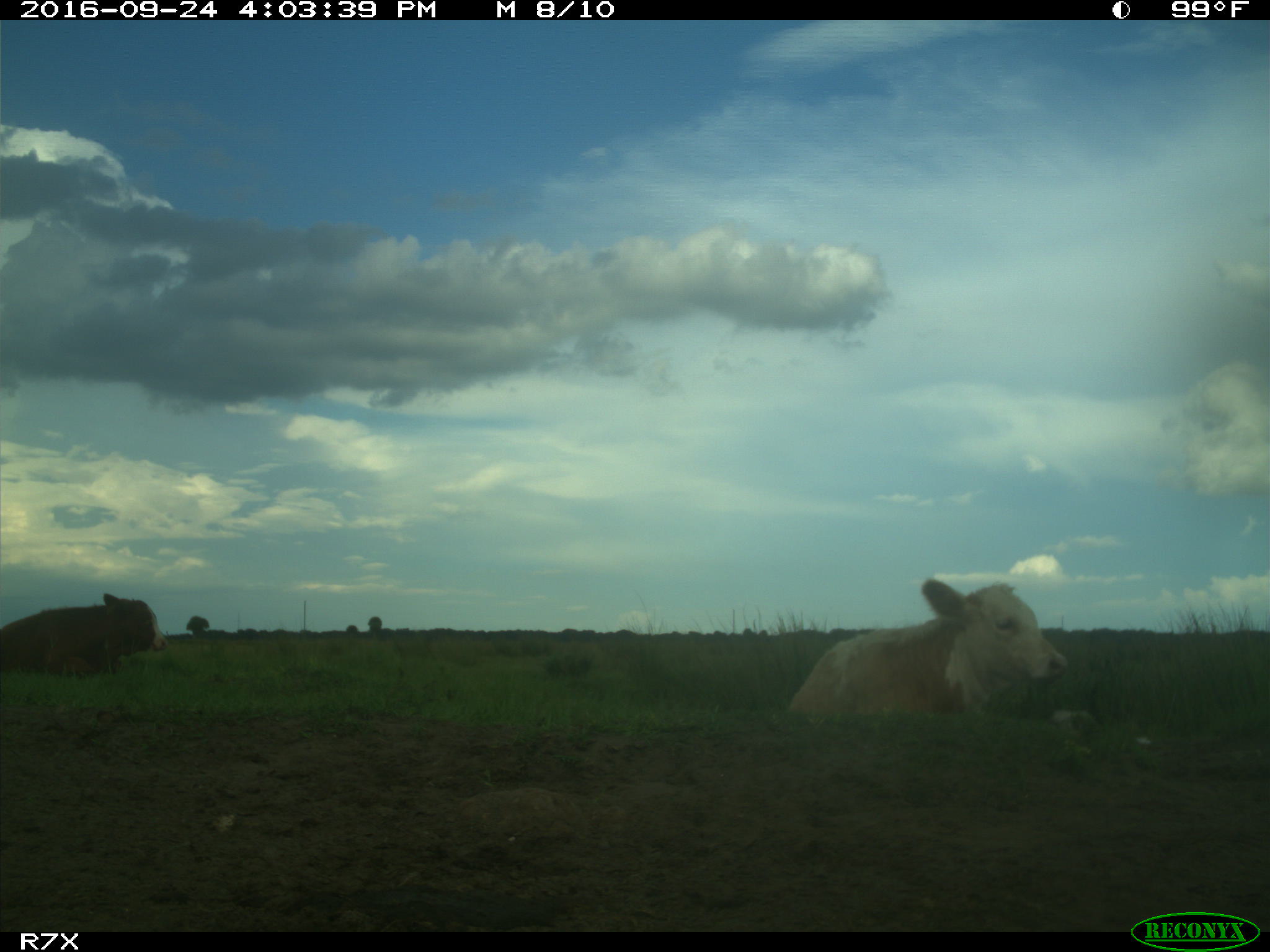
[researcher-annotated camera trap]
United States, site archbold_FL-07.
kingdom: Animalia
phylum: Chordata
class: Mammalia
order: Artiodactyla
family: Bovidae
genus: Bos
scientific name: Bos taurus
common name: domestic cow